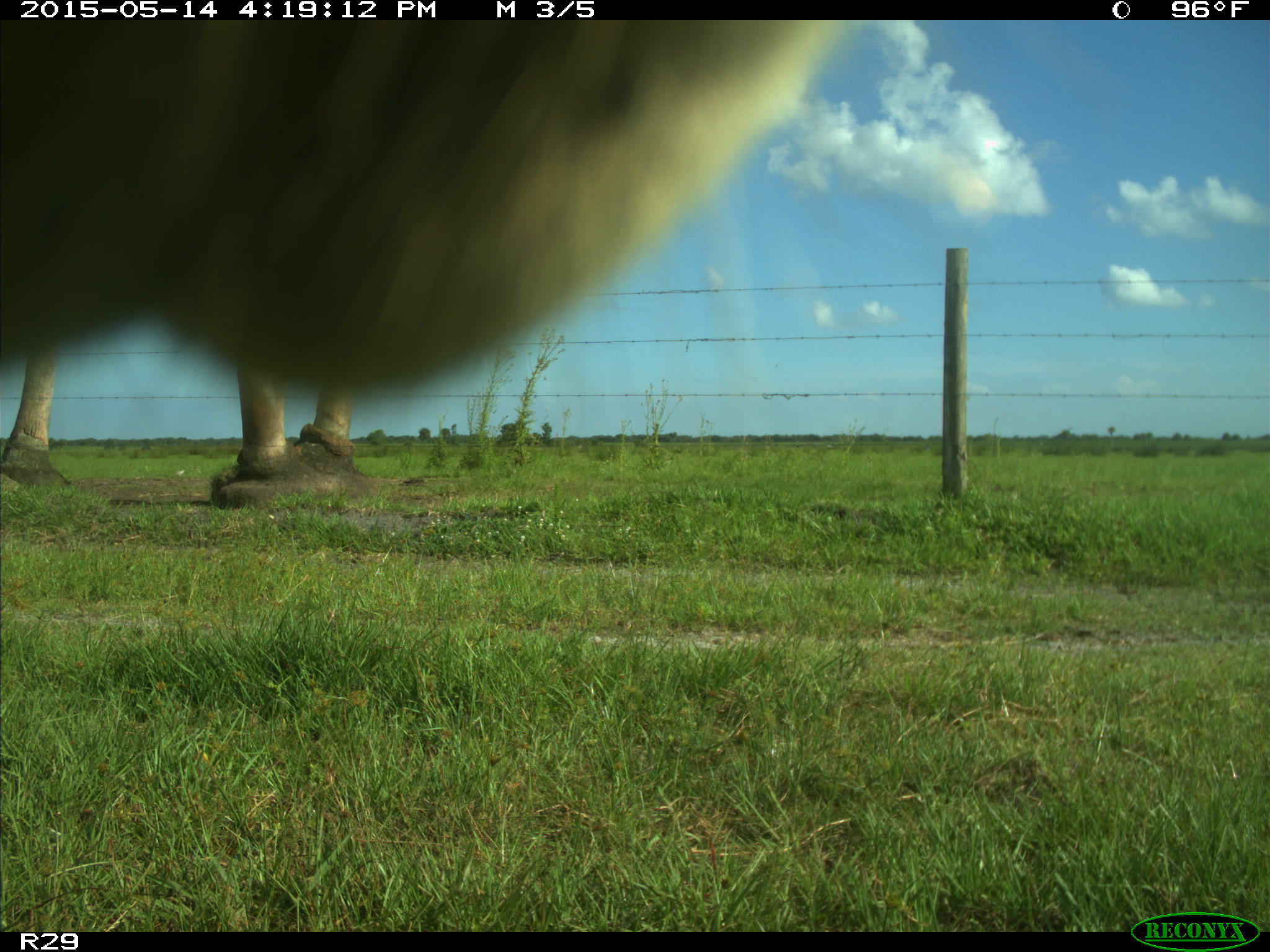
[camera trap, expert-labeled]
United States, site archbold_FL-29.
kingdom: Animalia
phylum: Chordata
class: Mammalia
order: Artiodactyla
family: Bovidae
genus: Bos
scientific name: Bos taurus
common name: domestic cow